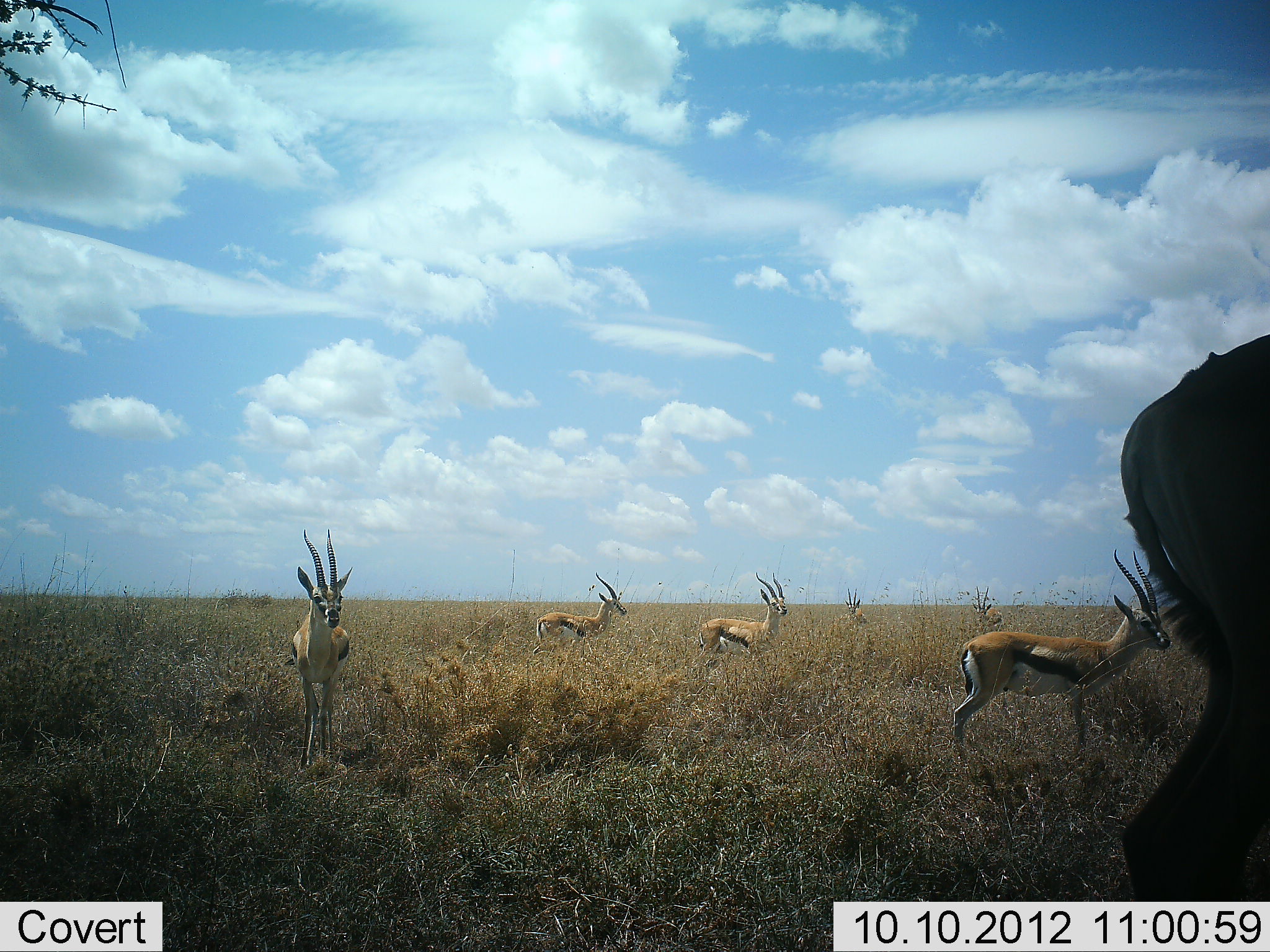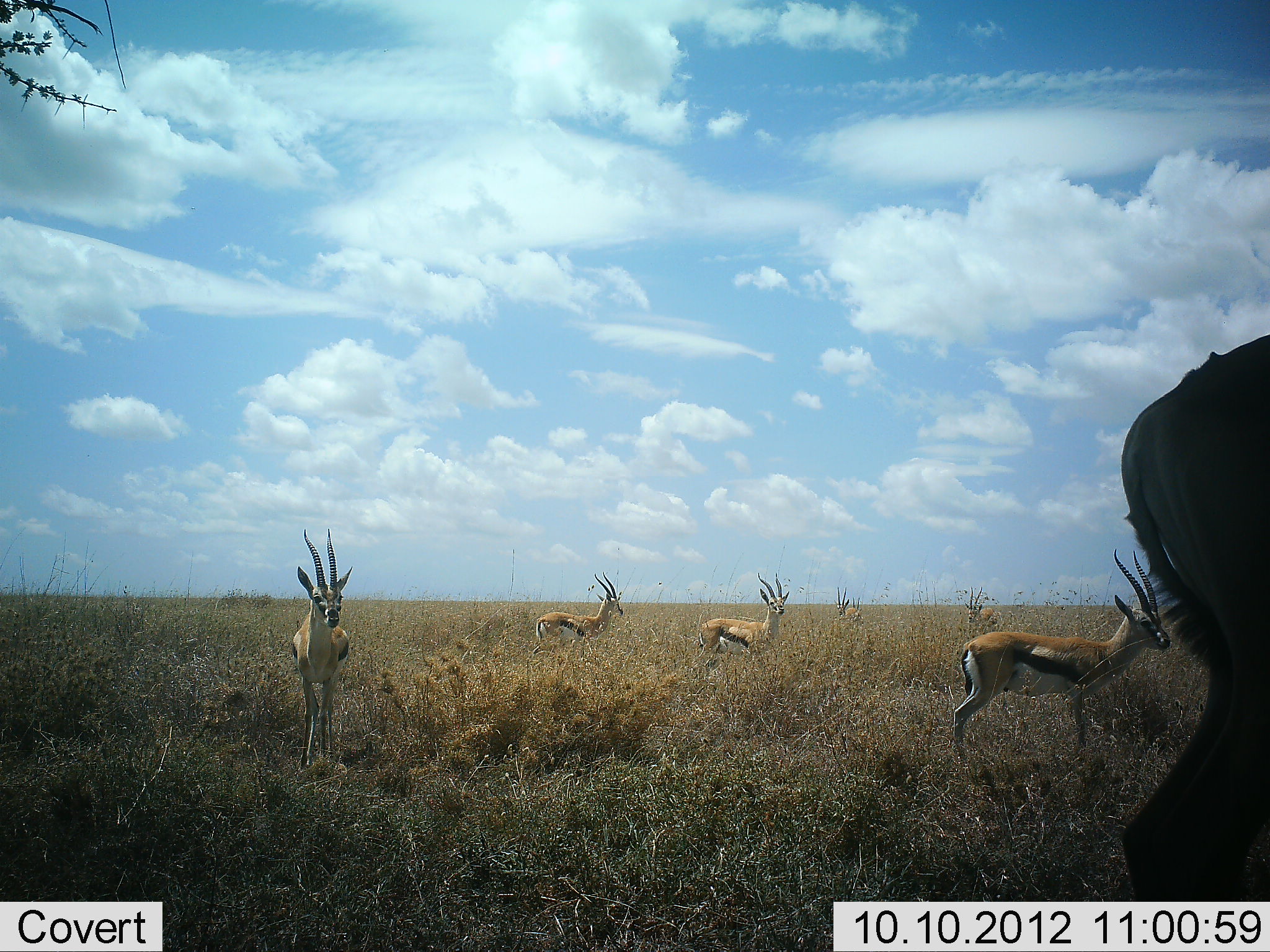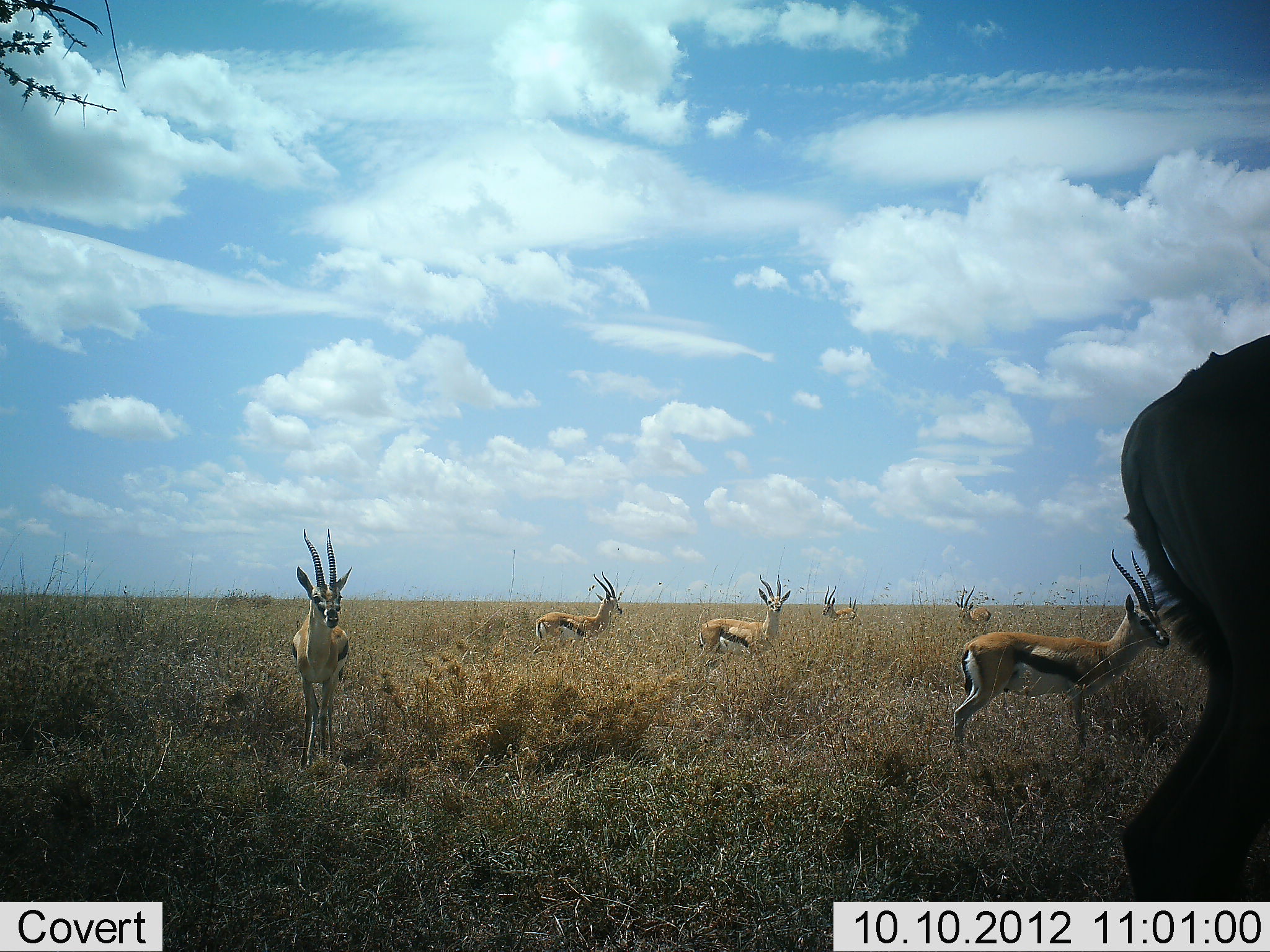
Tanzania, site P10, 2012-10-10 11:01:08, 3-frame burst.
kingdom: Animalia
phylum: Chordata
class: Mammalia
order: Artiodactyla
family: Bovidae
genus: Eudorcas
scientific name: Eudorcas thomsonii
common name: thomson's gazelle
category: gazellethomsons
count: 7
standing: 93%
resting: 0%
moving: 40%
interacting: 0%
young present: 0%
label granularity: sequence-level